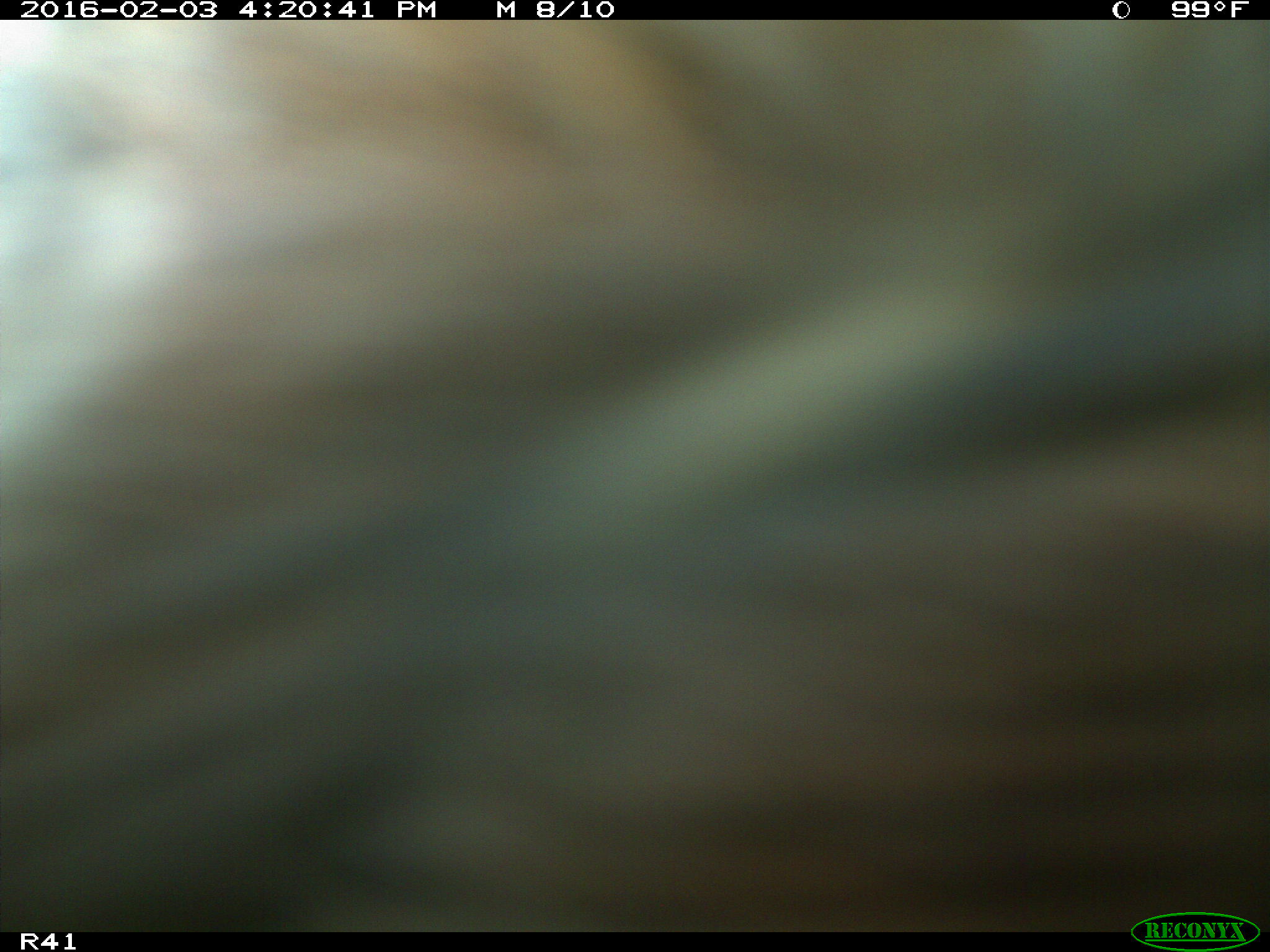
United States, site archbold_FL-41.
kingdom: Animalia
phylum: Chordata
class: Mammalia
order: Artiodactyla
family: Bovidae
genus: Bos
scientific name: Bos taurus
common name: domestic cow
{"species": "Bos taurus (domestic cow)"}